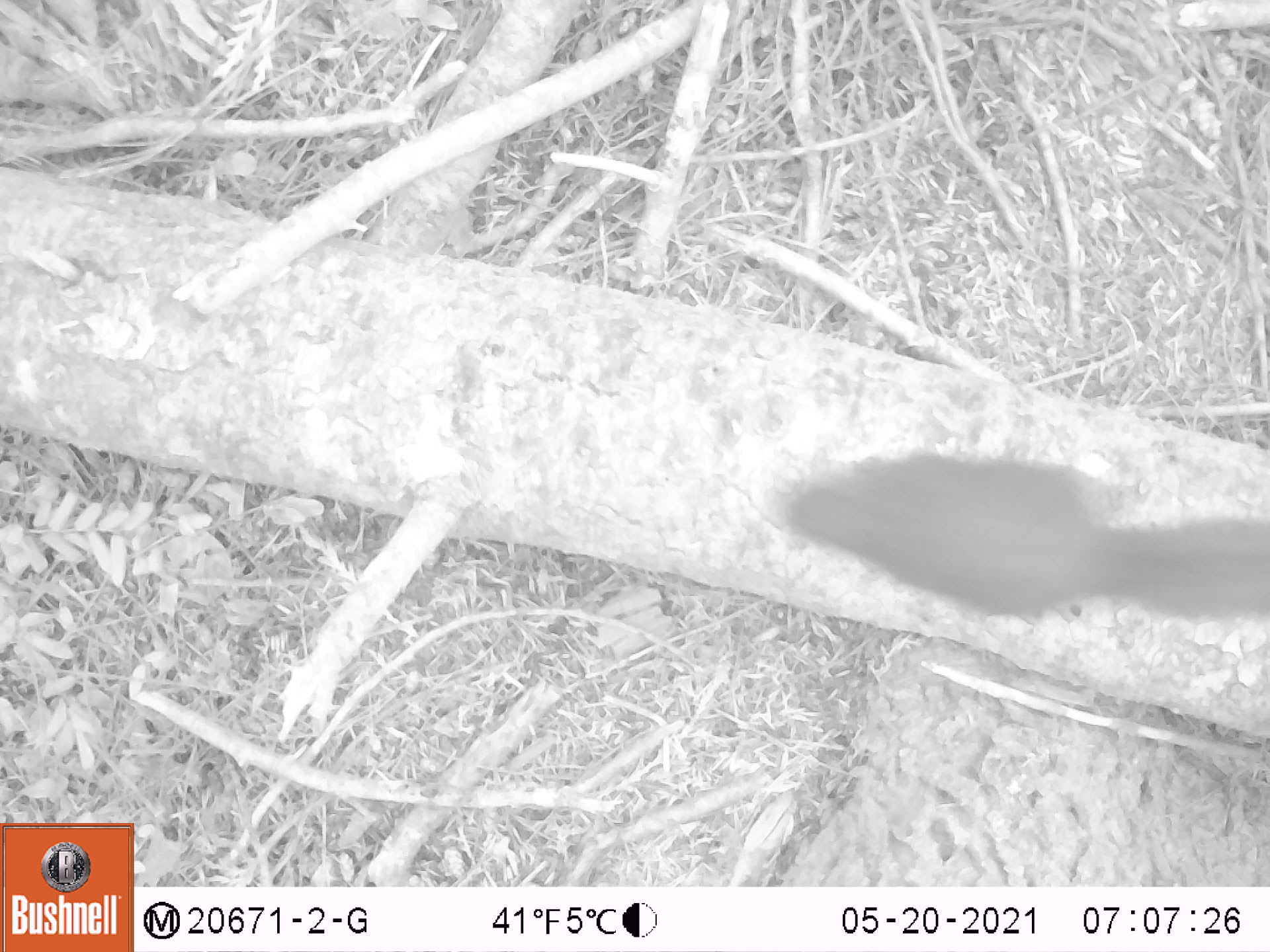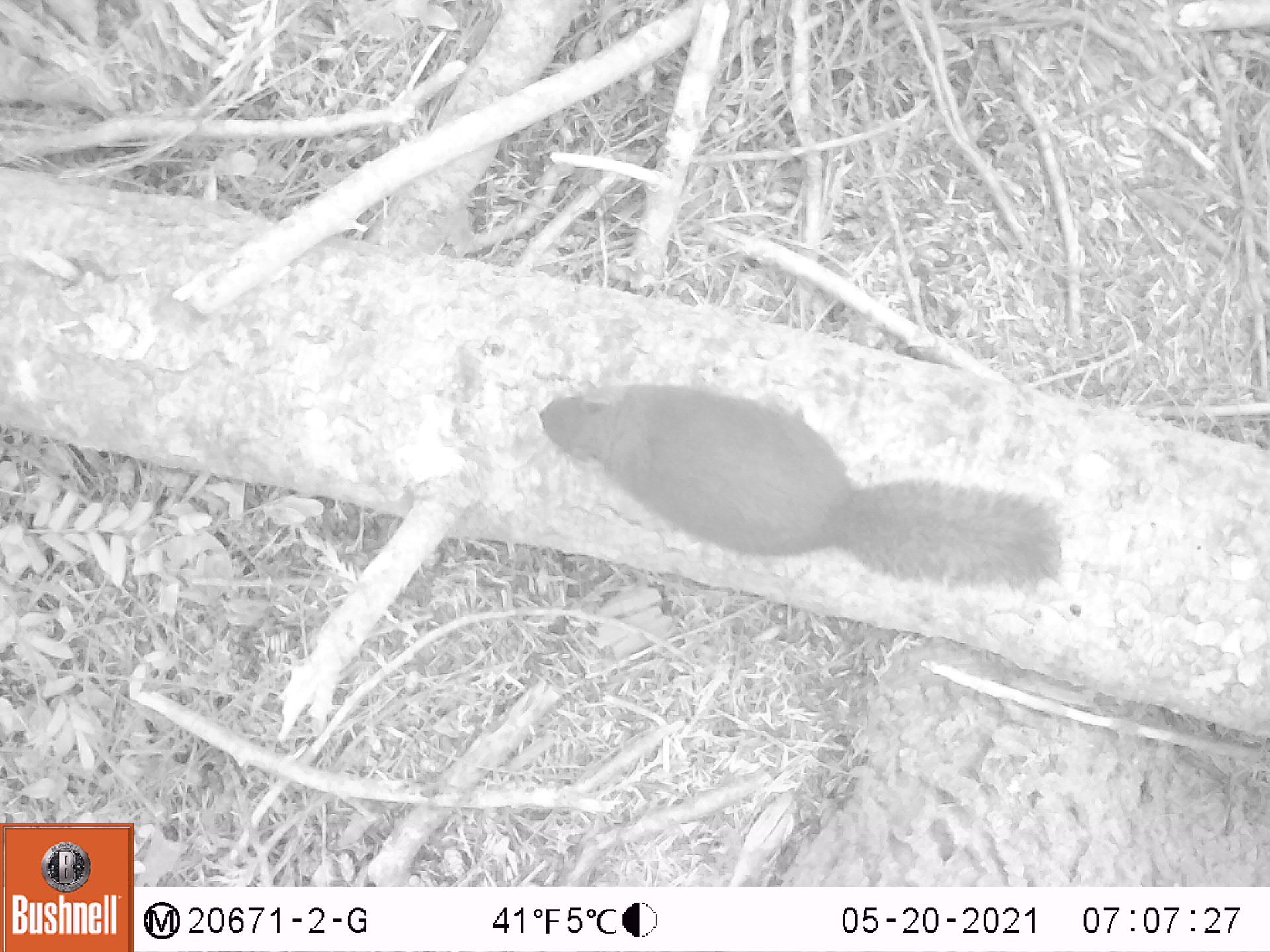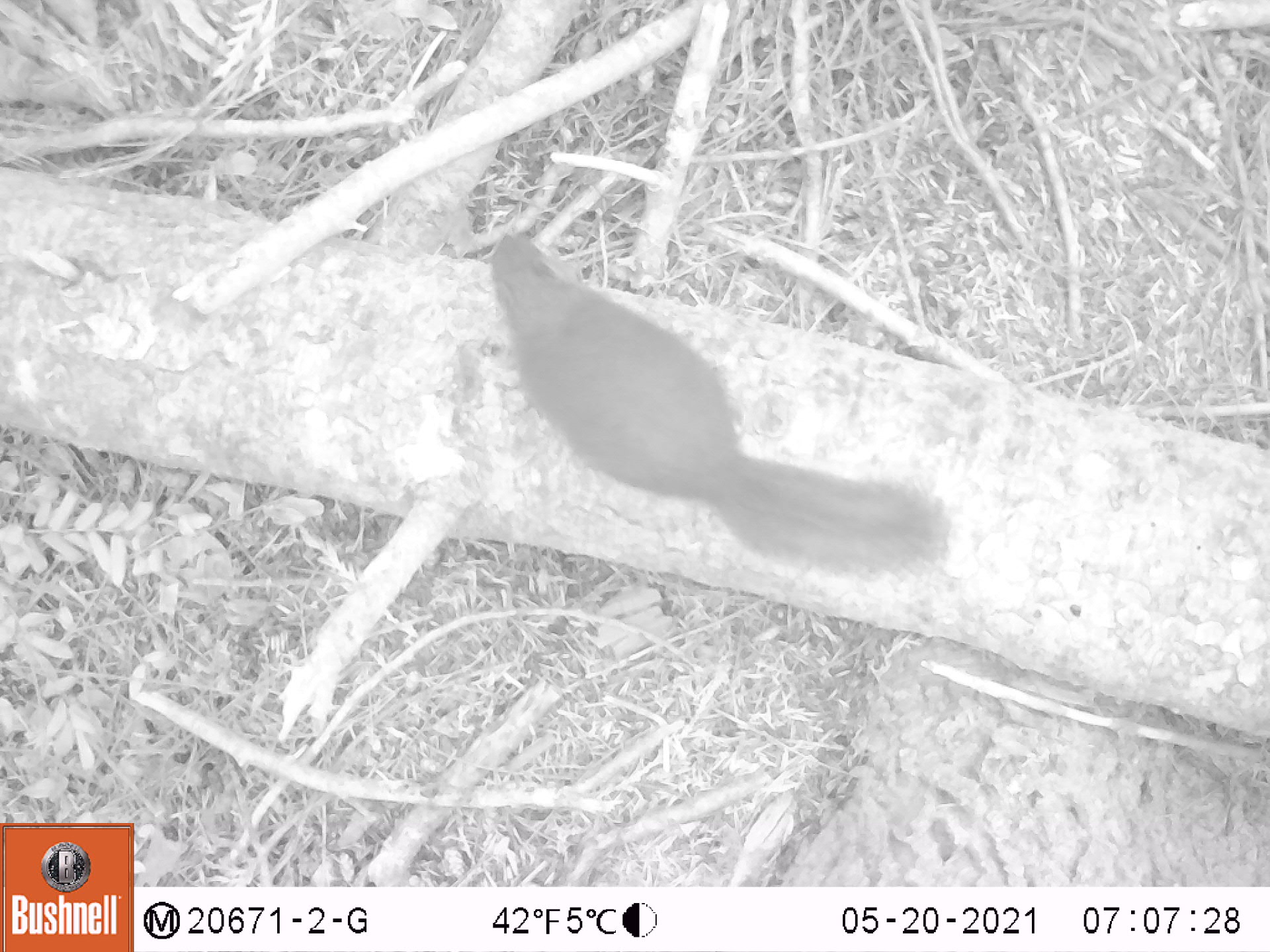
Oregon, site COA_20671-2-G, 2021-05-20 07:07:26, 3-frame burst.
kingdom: Animalia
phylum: Chordata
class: Mammalia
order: Rodentia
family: Sciuridae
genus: Tamiasciurus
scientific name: Tamiasciurus douglasii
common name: douglas squirrel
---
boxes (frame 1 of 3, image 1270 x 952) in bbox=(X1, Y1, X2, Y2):
douglas squirrel: bbox=(758, 415, 1267, 660)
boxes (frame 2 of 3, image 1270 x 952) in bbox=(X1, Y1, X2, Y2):
douglas squirrel: bbox=(498, 335, 1093, 638)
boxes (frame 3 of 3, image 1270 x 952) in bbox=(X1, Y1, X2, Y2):
douglas squirrel: bbox=(466, 200, 981, 607)